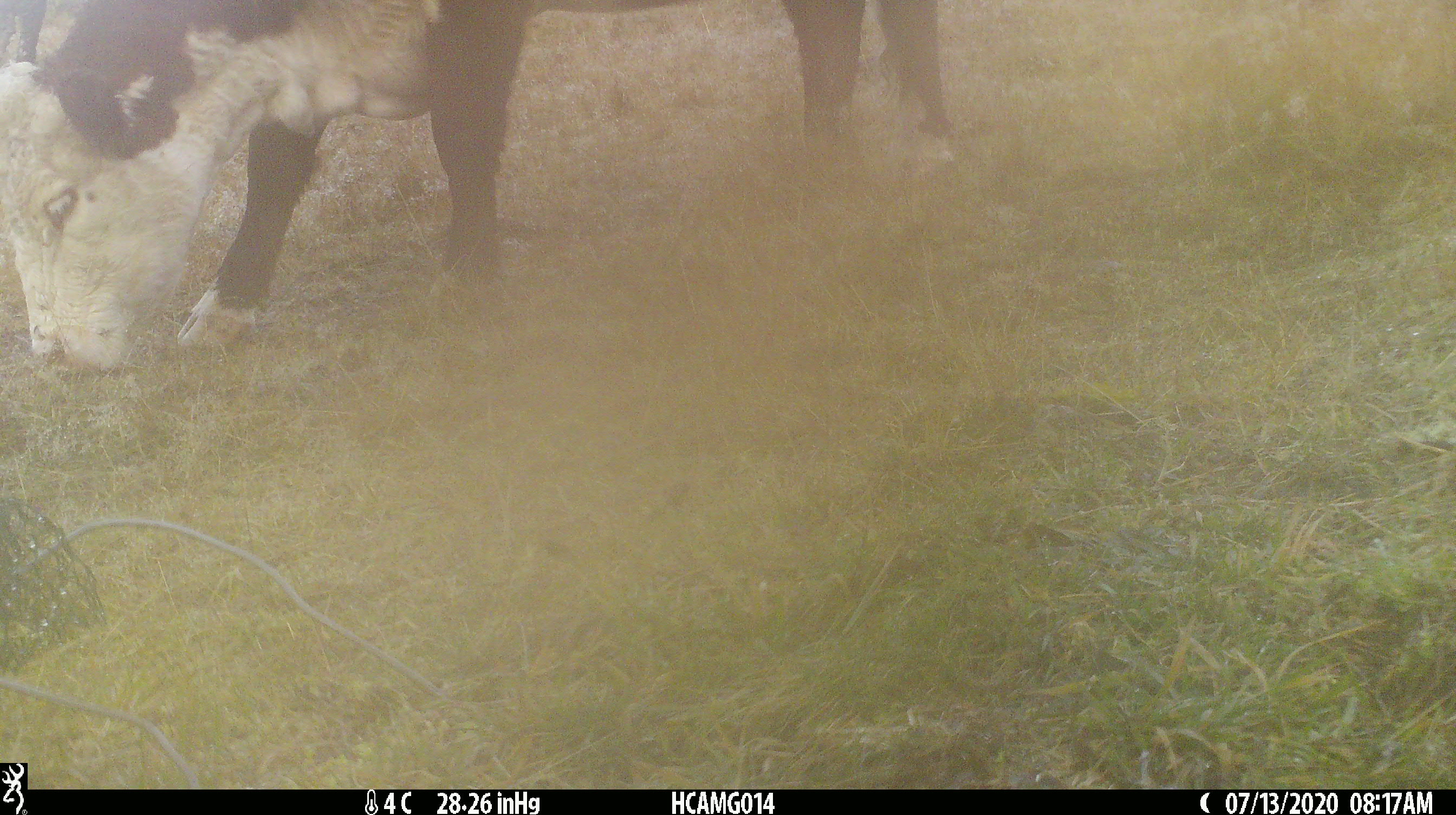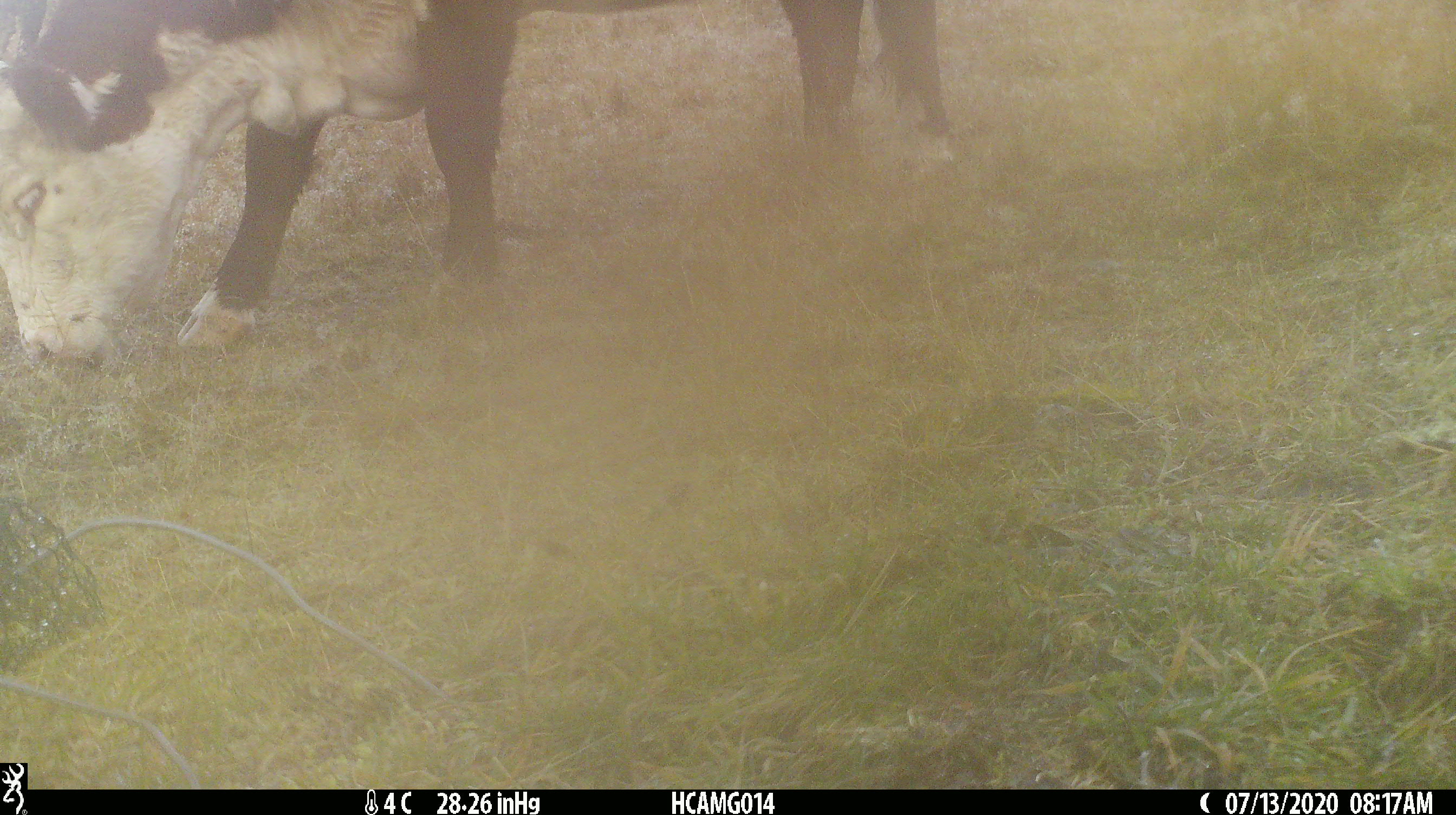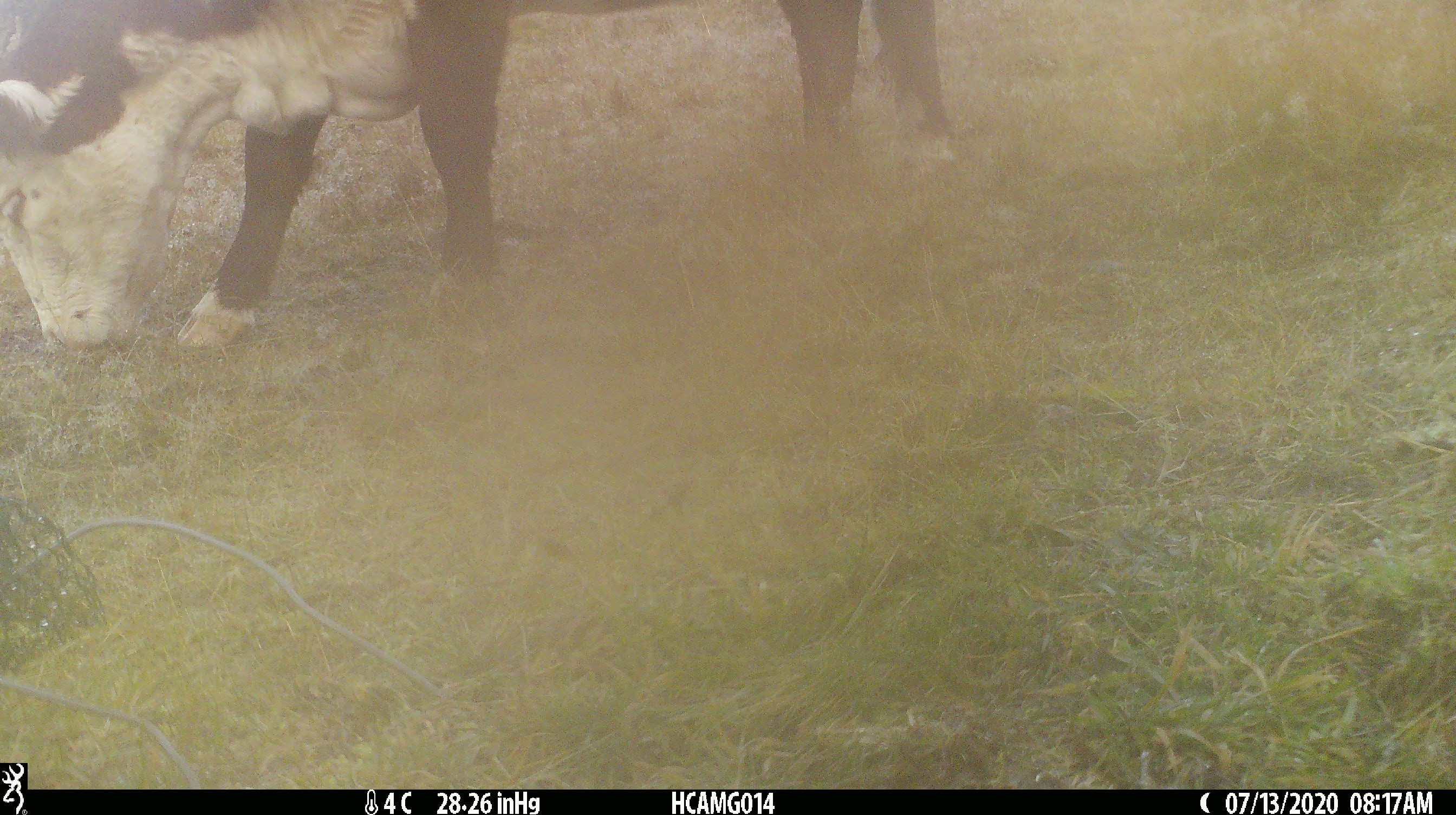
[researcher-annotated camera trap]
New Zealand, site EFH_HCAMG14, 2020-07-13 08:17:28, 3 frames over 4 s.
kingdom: Animalia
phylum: Chordata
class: Mammalia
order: Artiodactyla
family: Bovidae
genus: Bos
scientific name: Bos taurus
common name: domestic cow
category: cow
Cow (domestic cow) (Bos taurus).